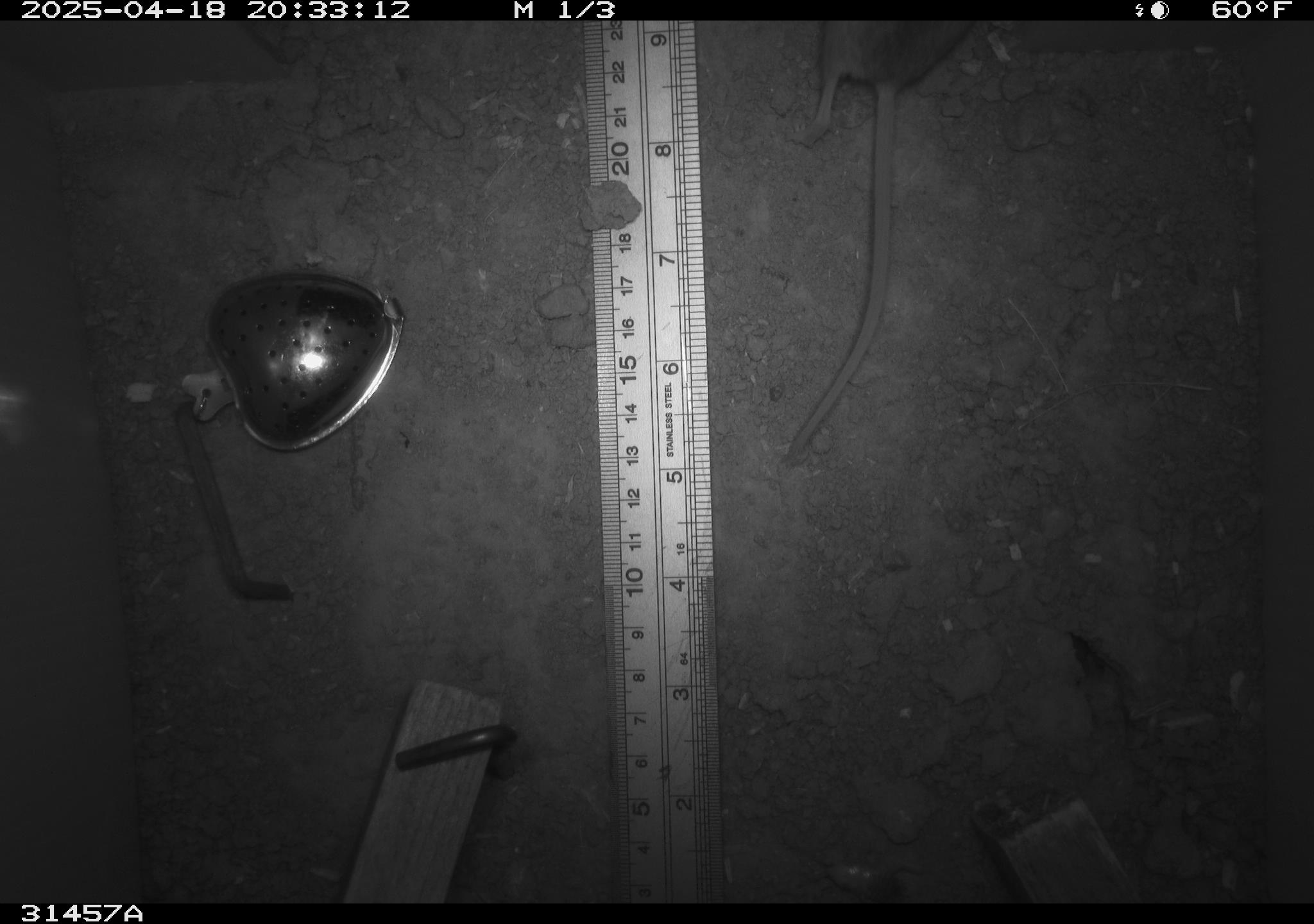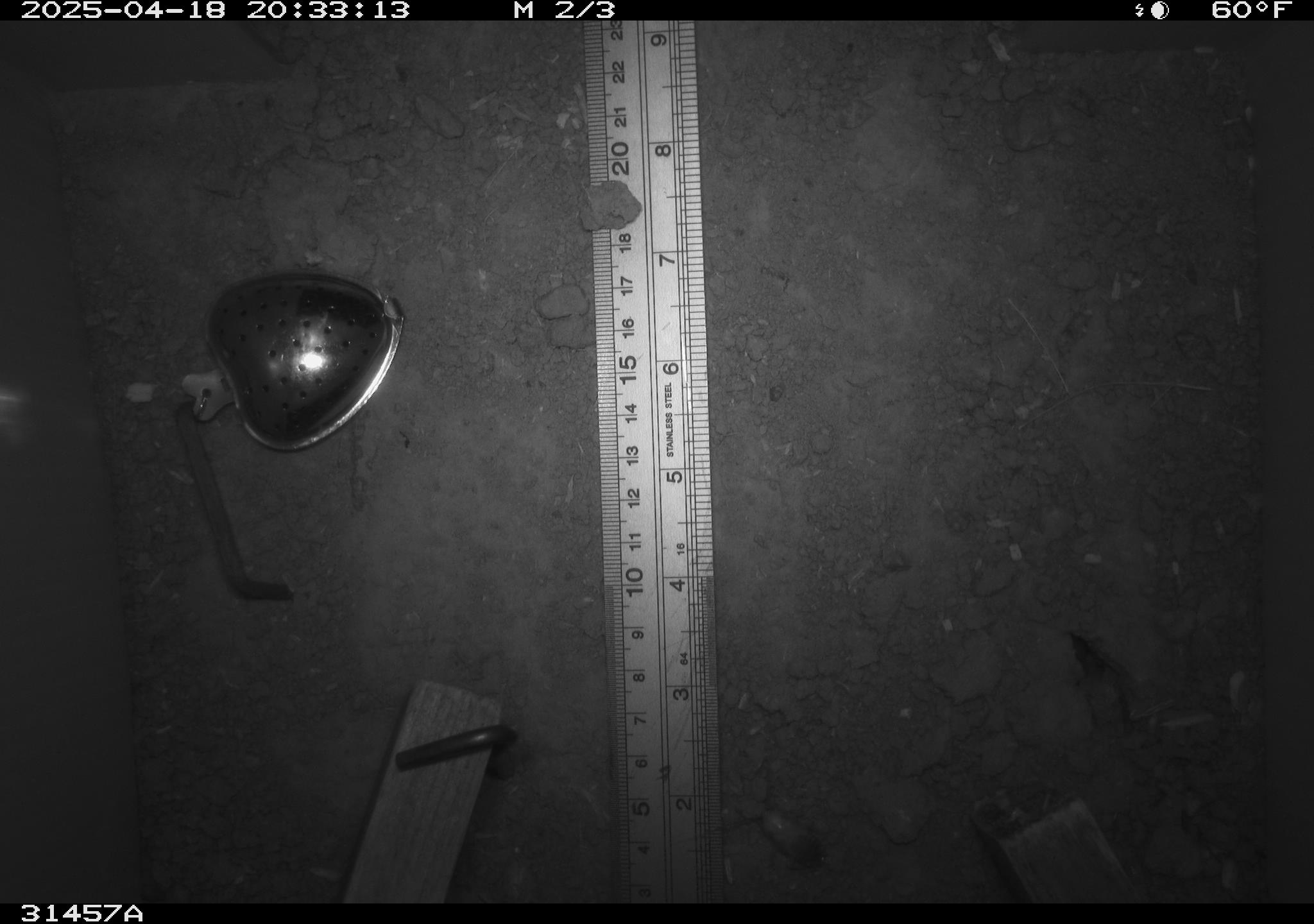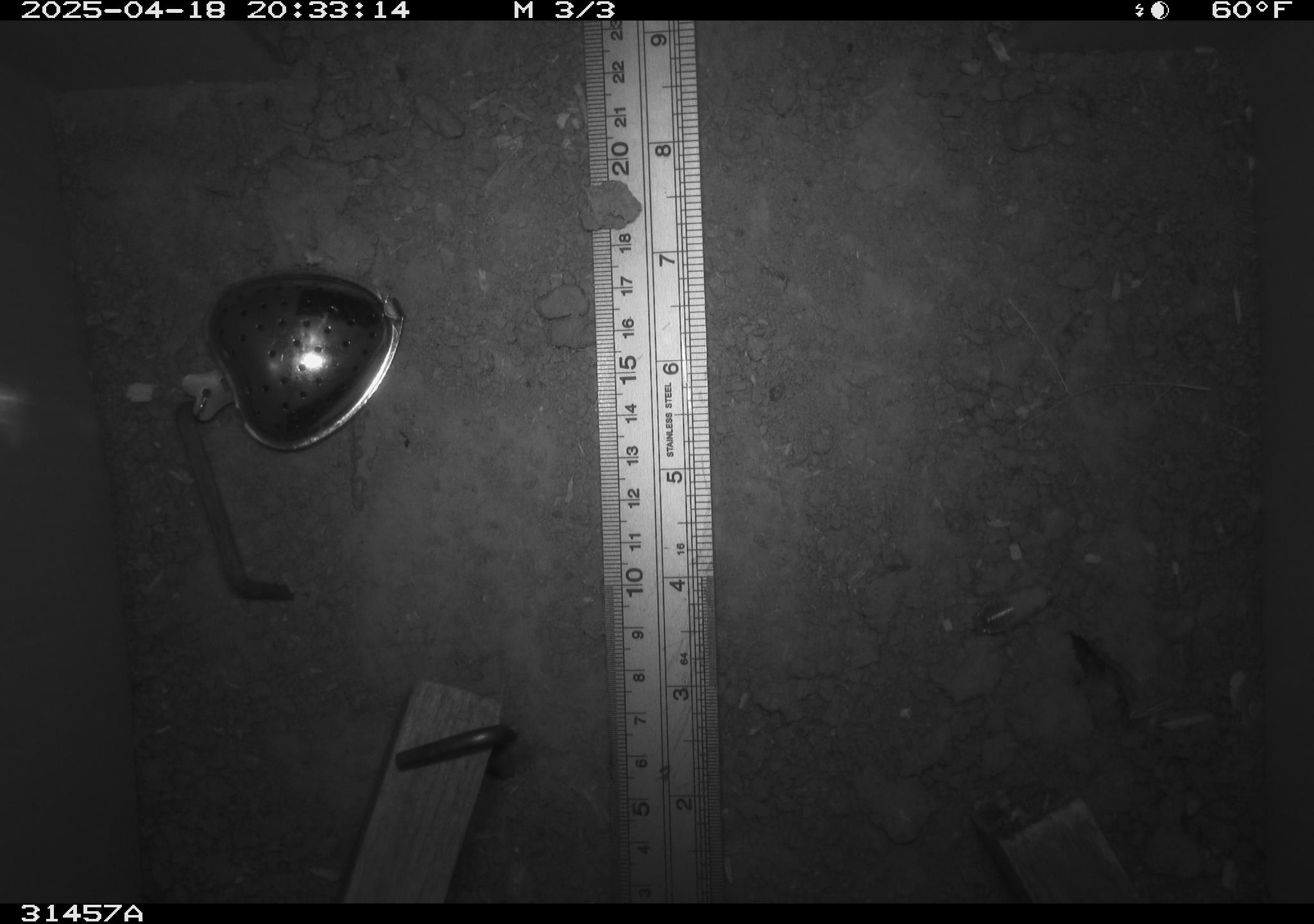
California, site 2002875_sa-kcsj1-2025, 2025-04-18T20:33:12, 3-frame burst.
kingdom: Animalia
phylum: Chordata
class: Mammalia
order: Rodentia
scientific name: Rodentia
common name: rodent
Rodent (Rodentia).